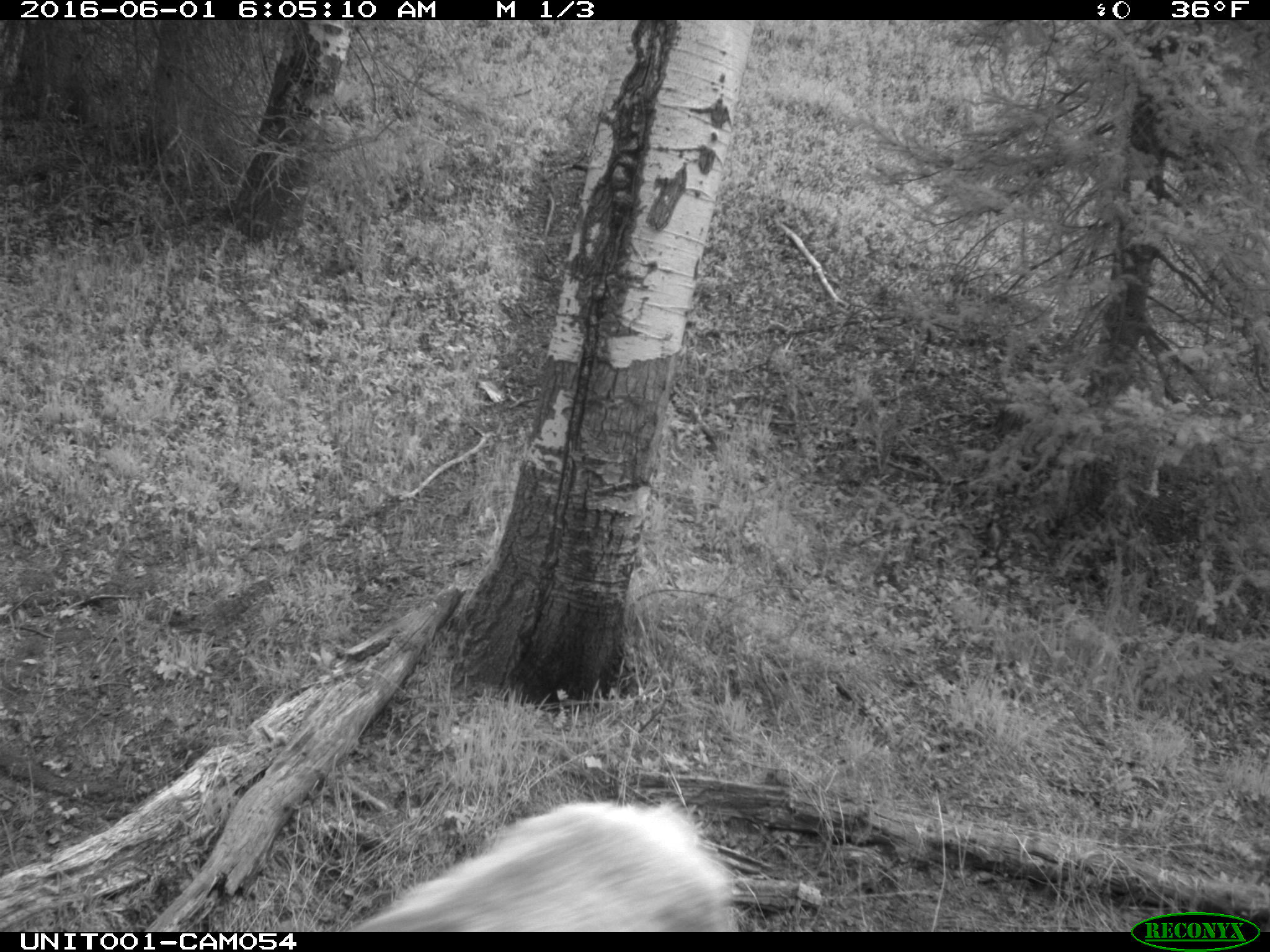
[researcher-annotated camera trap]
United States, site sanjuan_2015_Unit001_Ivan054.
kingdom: Animalia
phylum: Chordata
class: Mammalia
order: Artiodactyla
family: Cervidae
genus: Cervus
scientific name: Cervus elaphus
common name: red deer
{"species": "Cervus elaphus (red deer)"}